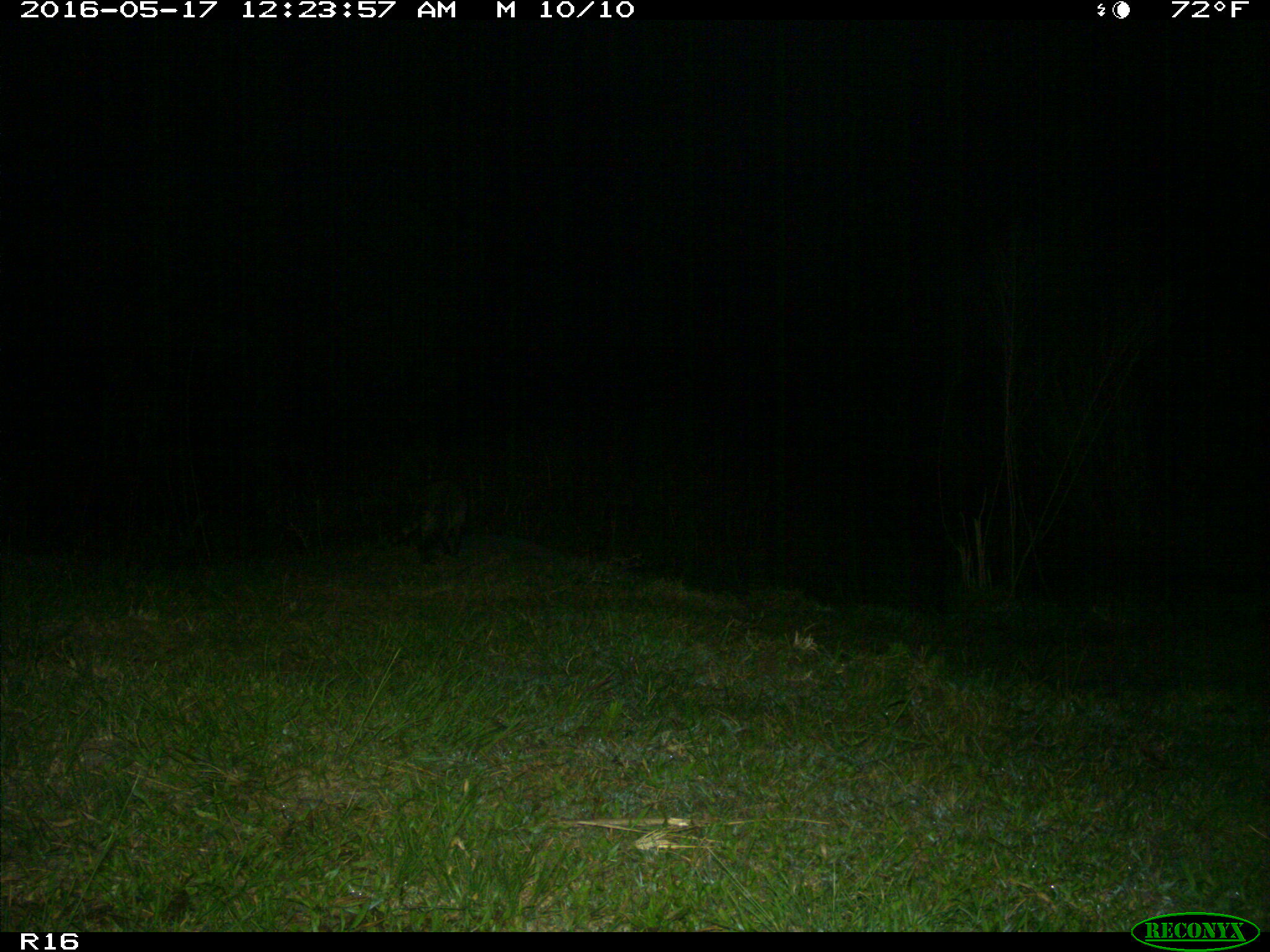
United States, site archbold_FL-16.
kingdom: Animalia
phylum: Chordata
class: Mammalia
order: Carnivora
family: Procyonidae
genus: Procyon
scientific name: Procyon lotor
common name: common raccoon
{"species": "Procyon lotor (common raccoon)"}